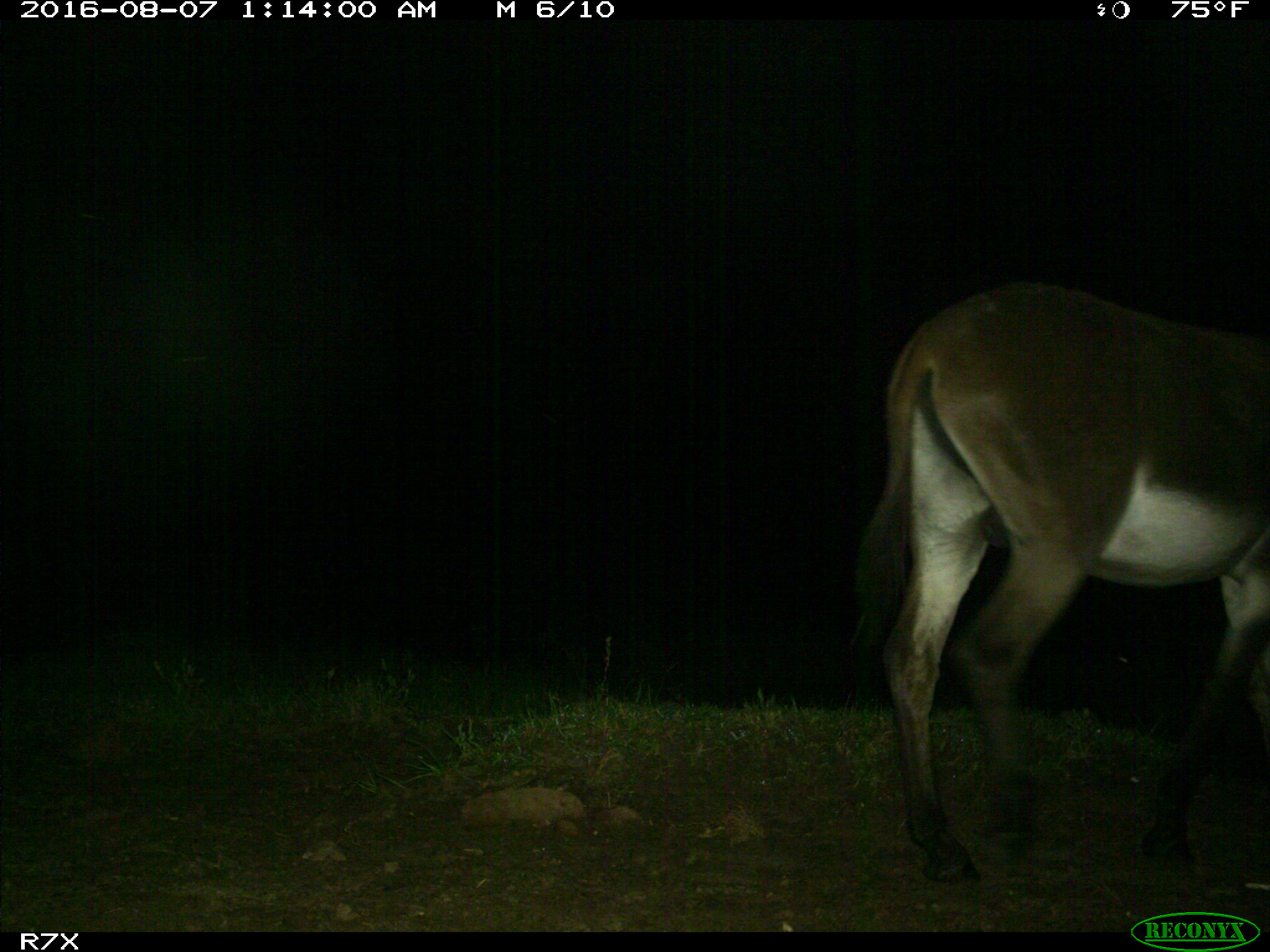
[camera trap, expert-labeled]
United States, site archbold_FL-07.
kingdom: Animalia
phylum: Chordata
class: Mammalia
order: Perissodactyla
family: Equidae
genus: Equus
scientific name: Equus africanus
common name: african wild ass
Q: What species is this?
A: Equus africanus (african wild ass).